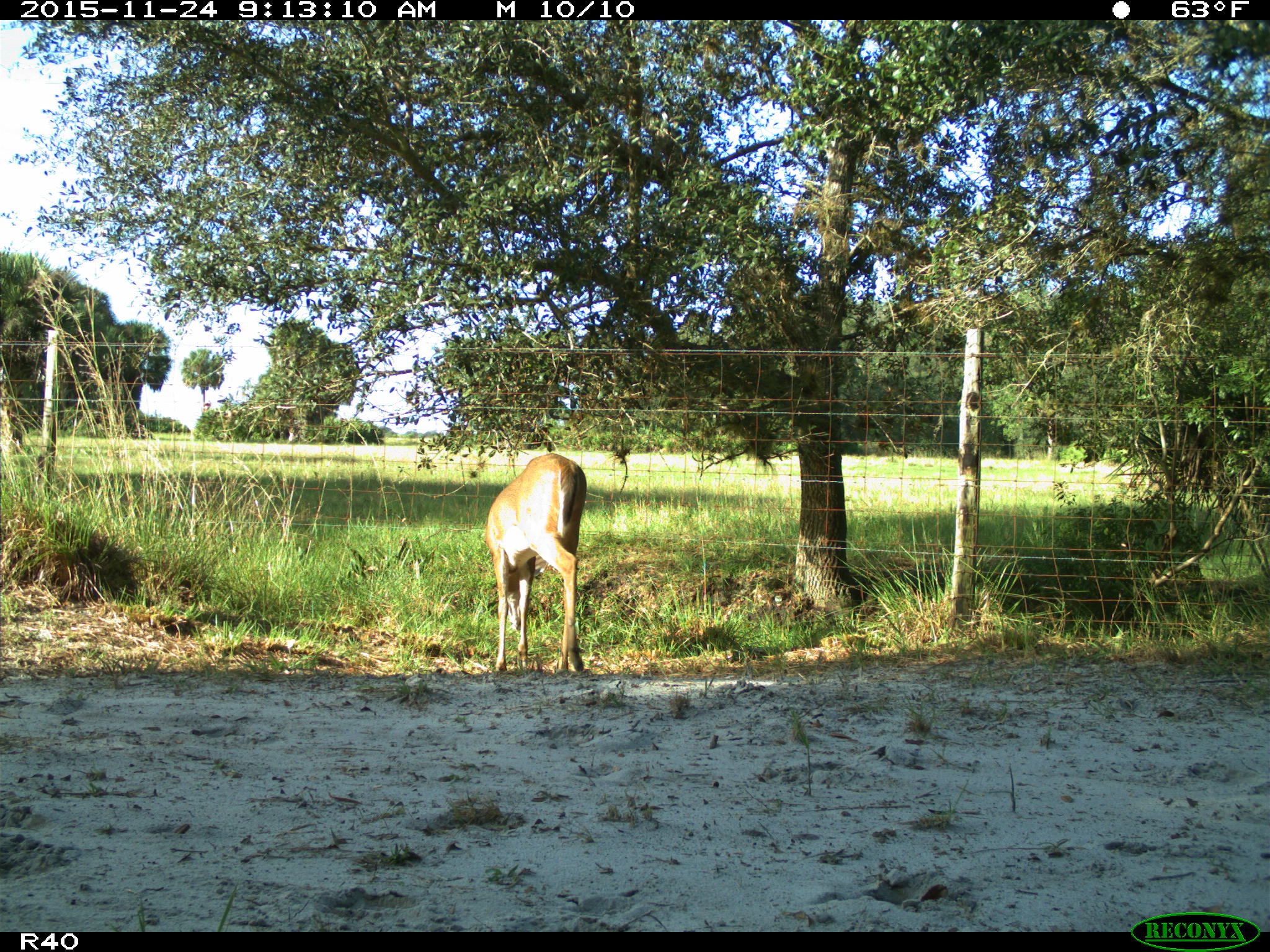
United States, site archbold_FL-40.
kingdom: Animalia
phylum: Chordata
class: Mammalia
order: Artiodactyla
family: Cervidae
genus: Odocoileus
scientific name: Odocoileus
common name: deer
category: unidentified deer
Unidentified deer (deer) (Odocoileus).